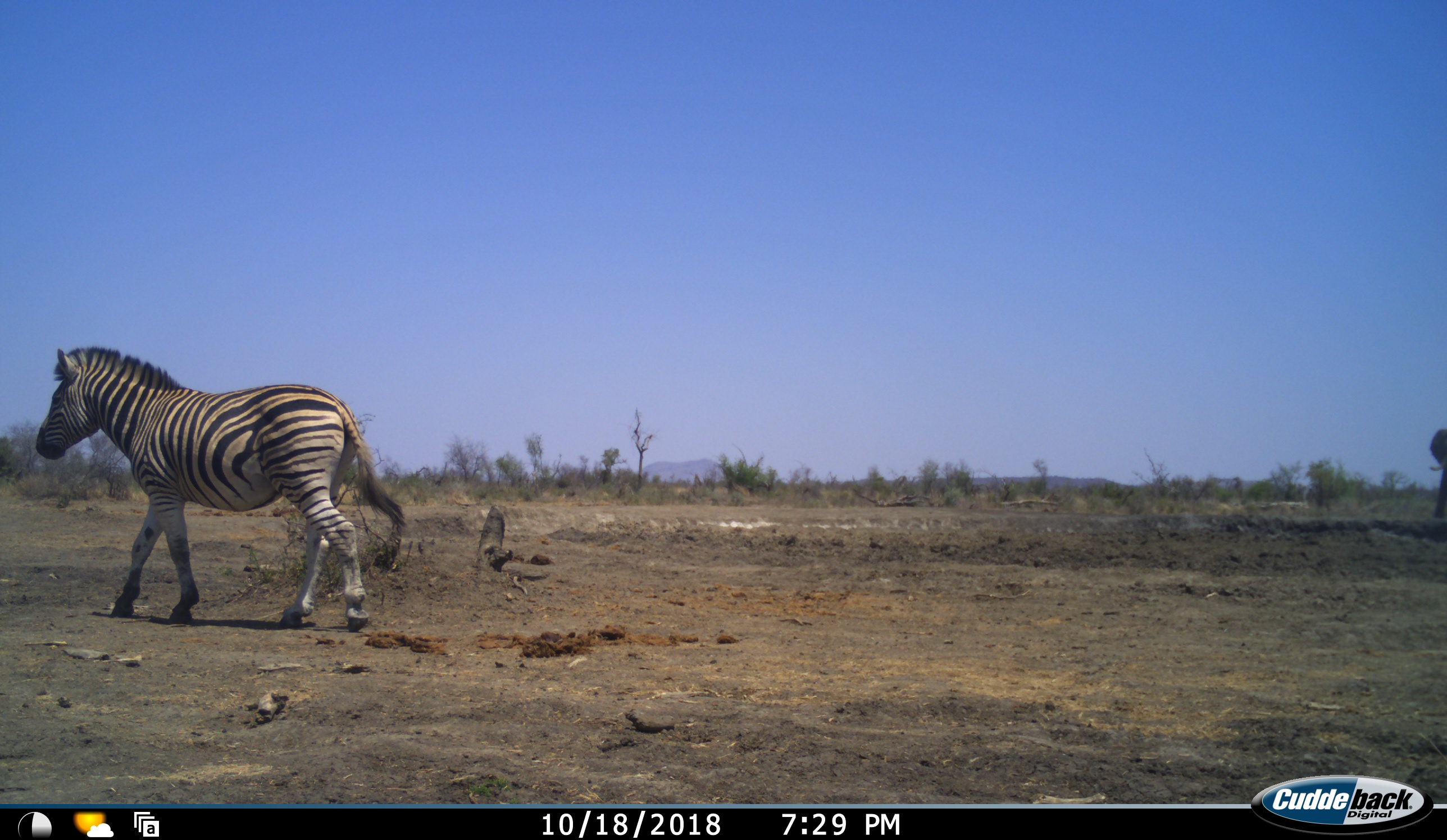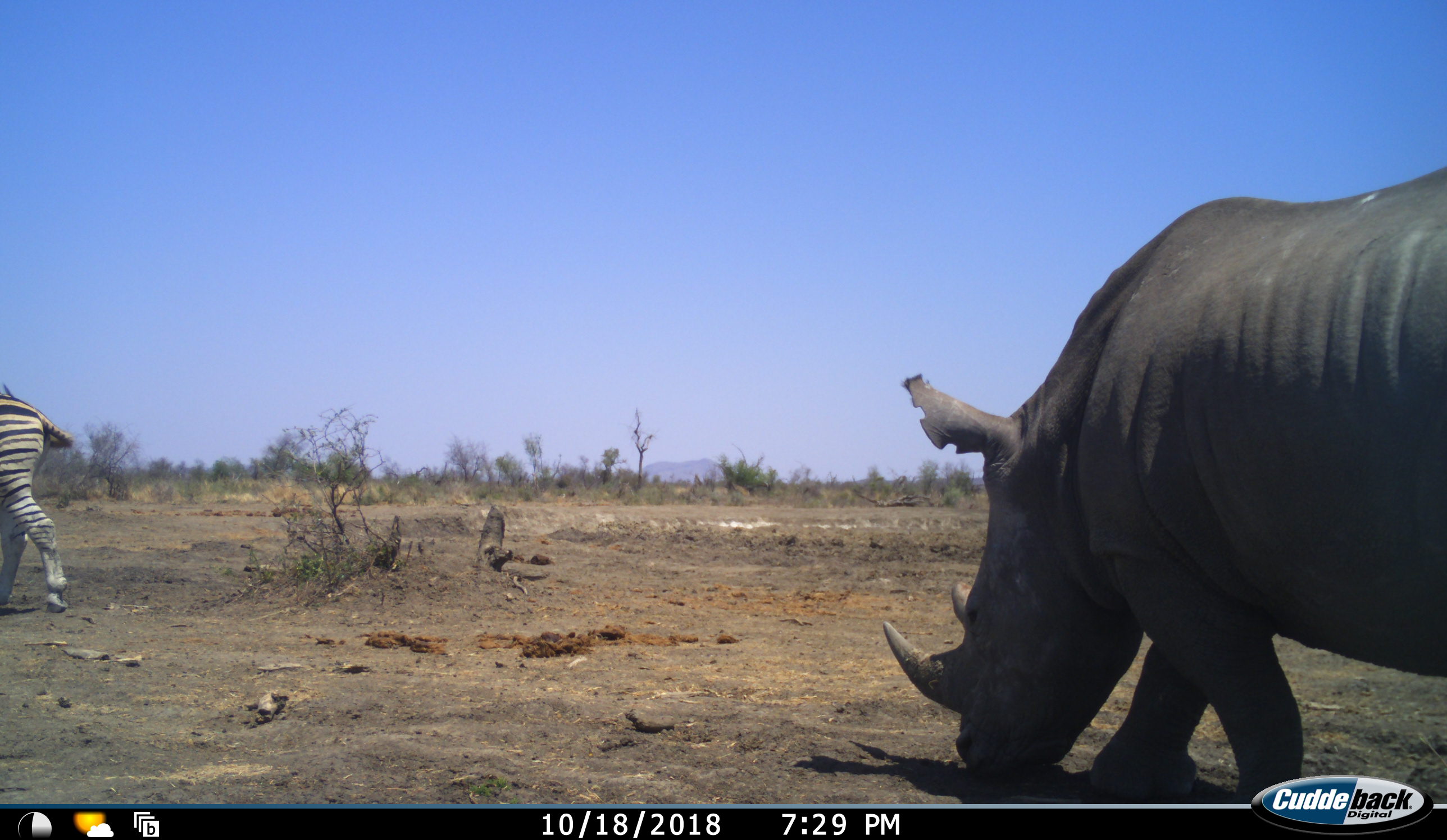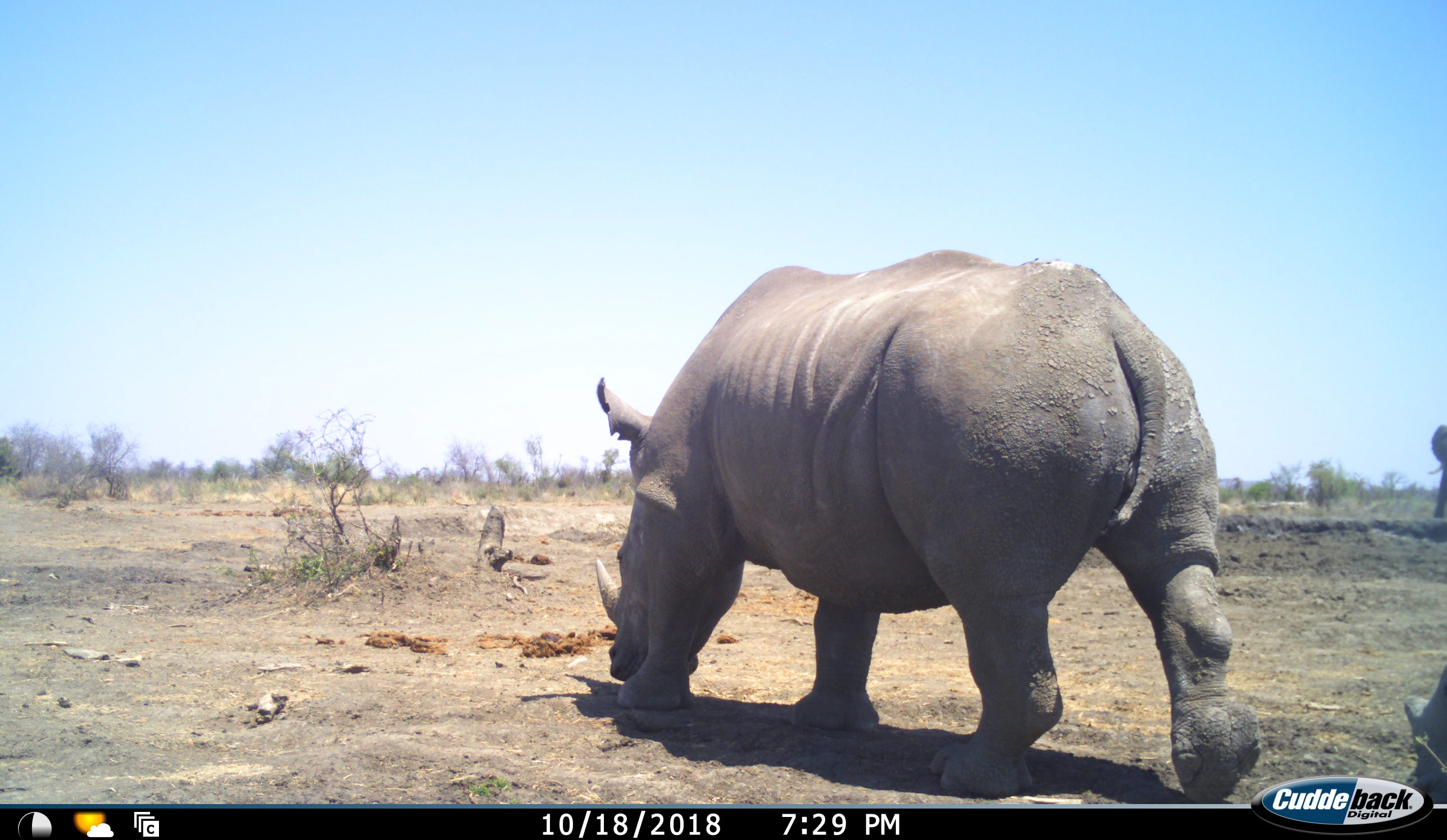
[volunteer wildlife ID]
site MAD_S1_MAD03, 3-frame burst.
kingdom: Animalia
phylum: Chordata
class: Mammalia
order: Perissodactyla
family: Rhinocerotidae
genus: Diceros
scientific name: Diceros bicornis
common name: black rhinoceros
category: rhinocerosblack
Rhinocerosblack (black rhinoceros) (Diceros bicornis), count 2. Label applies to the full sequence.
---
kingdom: Animalia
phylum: Chordata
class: Mammalia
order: Perissodactyla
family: Equidae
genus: Equus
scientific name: Equus quagga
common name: plains zebra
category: zebraplains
Zebraplains (plains zebra) (Equus quagga), count 1. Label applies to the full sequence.